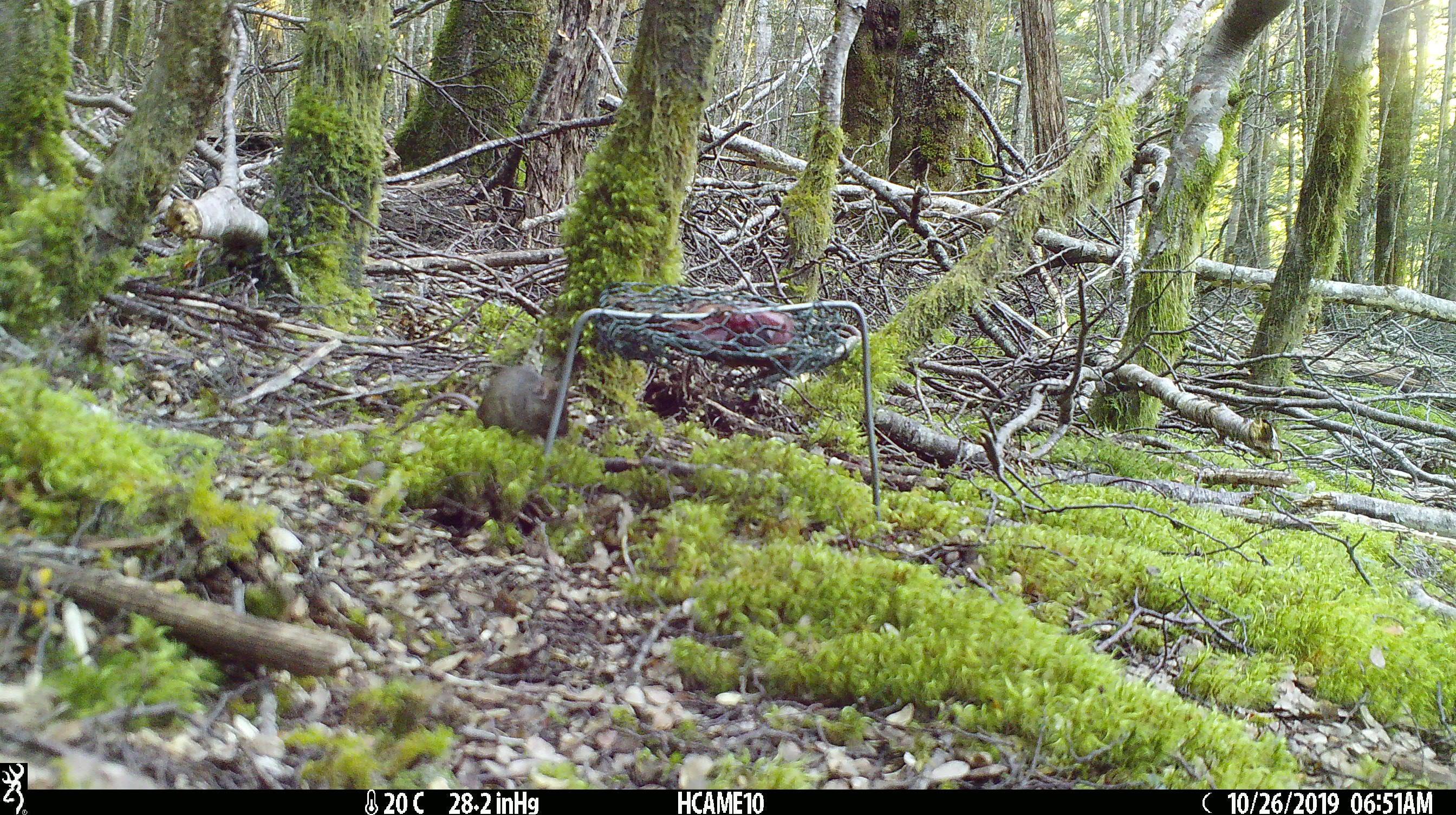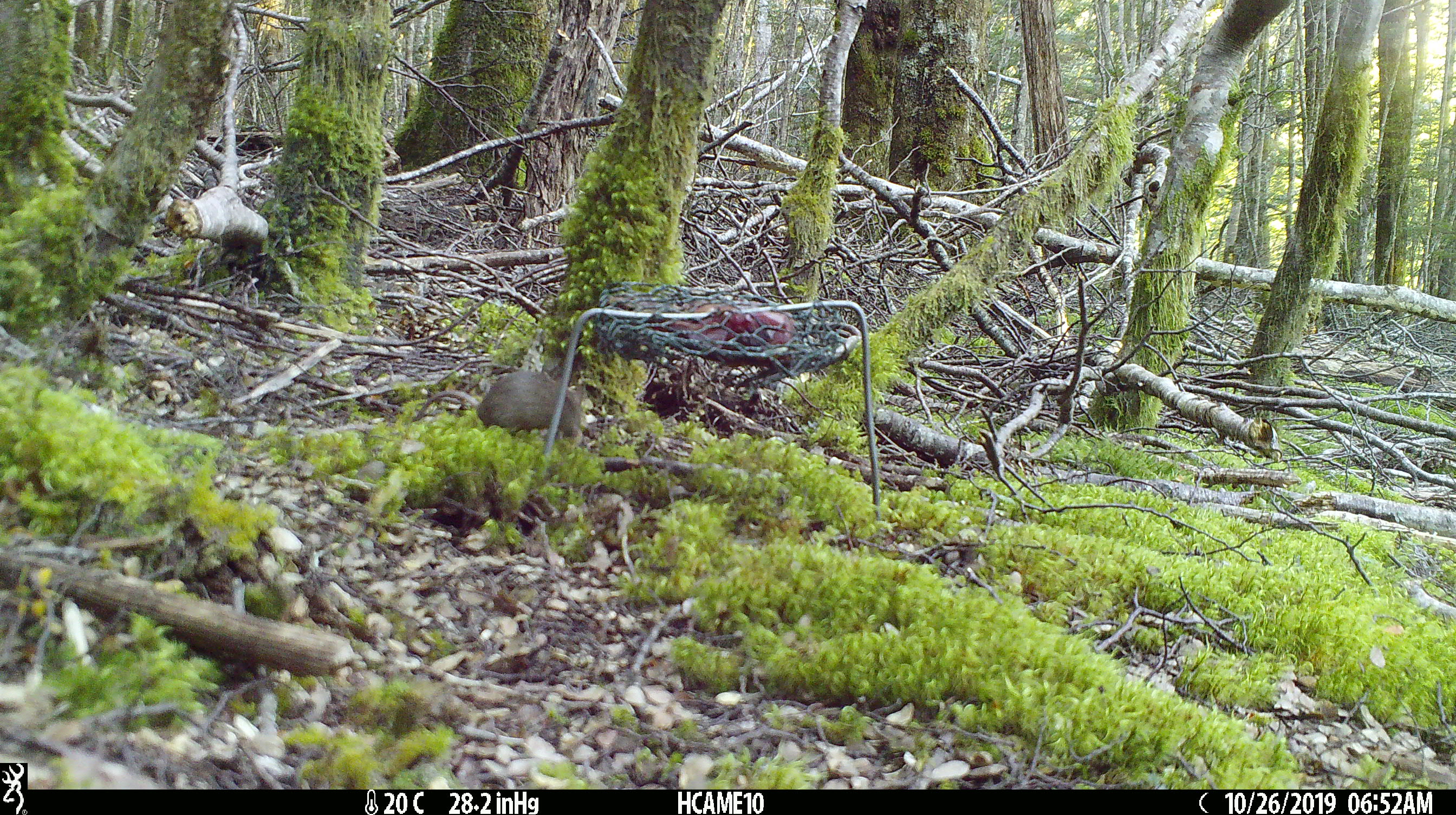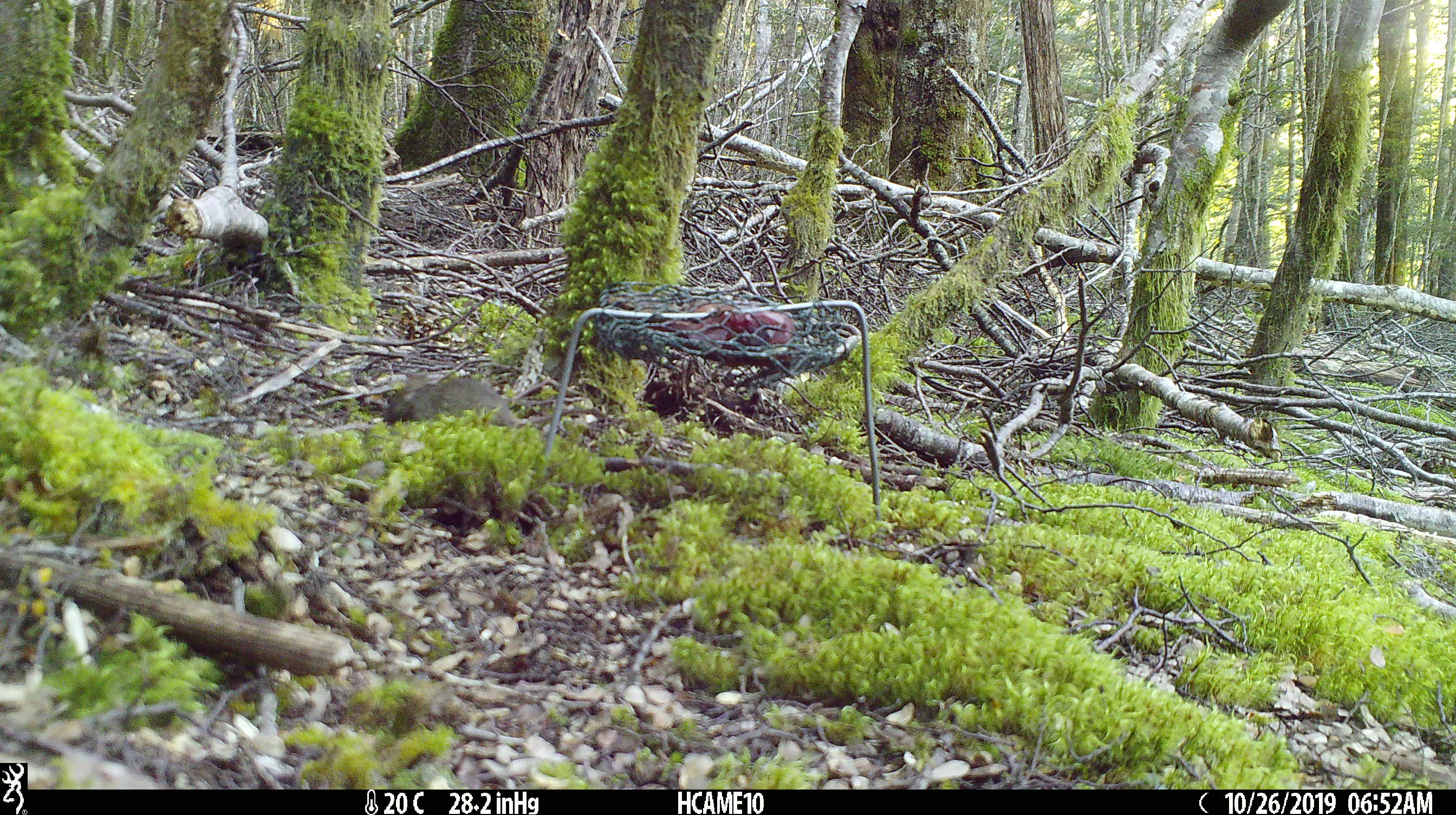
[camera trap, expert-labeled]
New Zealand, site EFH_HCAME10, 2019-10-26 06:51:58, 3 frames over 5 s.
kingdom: Animalia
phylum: Chordata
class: Mammalia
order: Rodentia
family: Muridae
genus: Mus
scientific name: Mus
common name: mouse